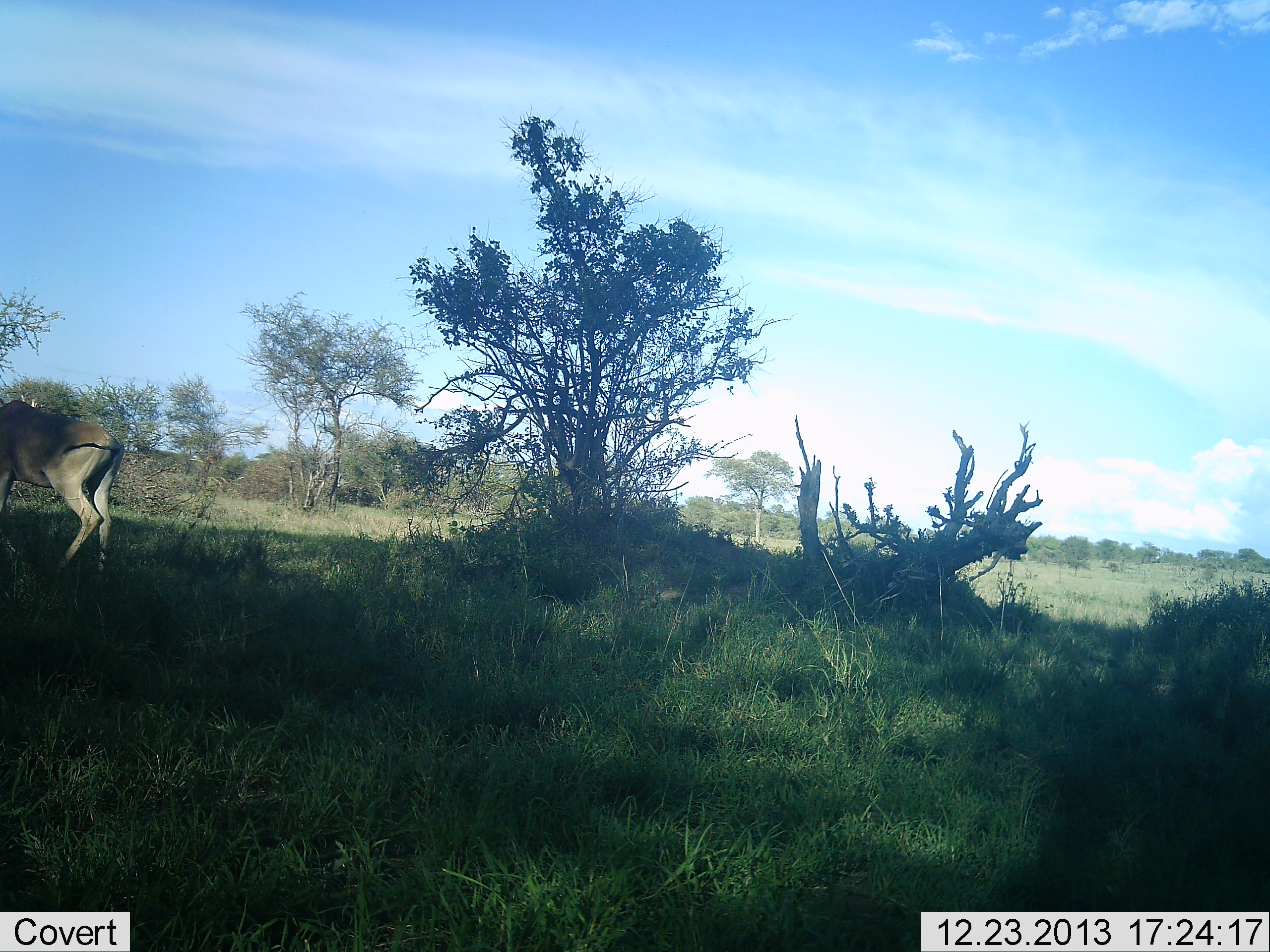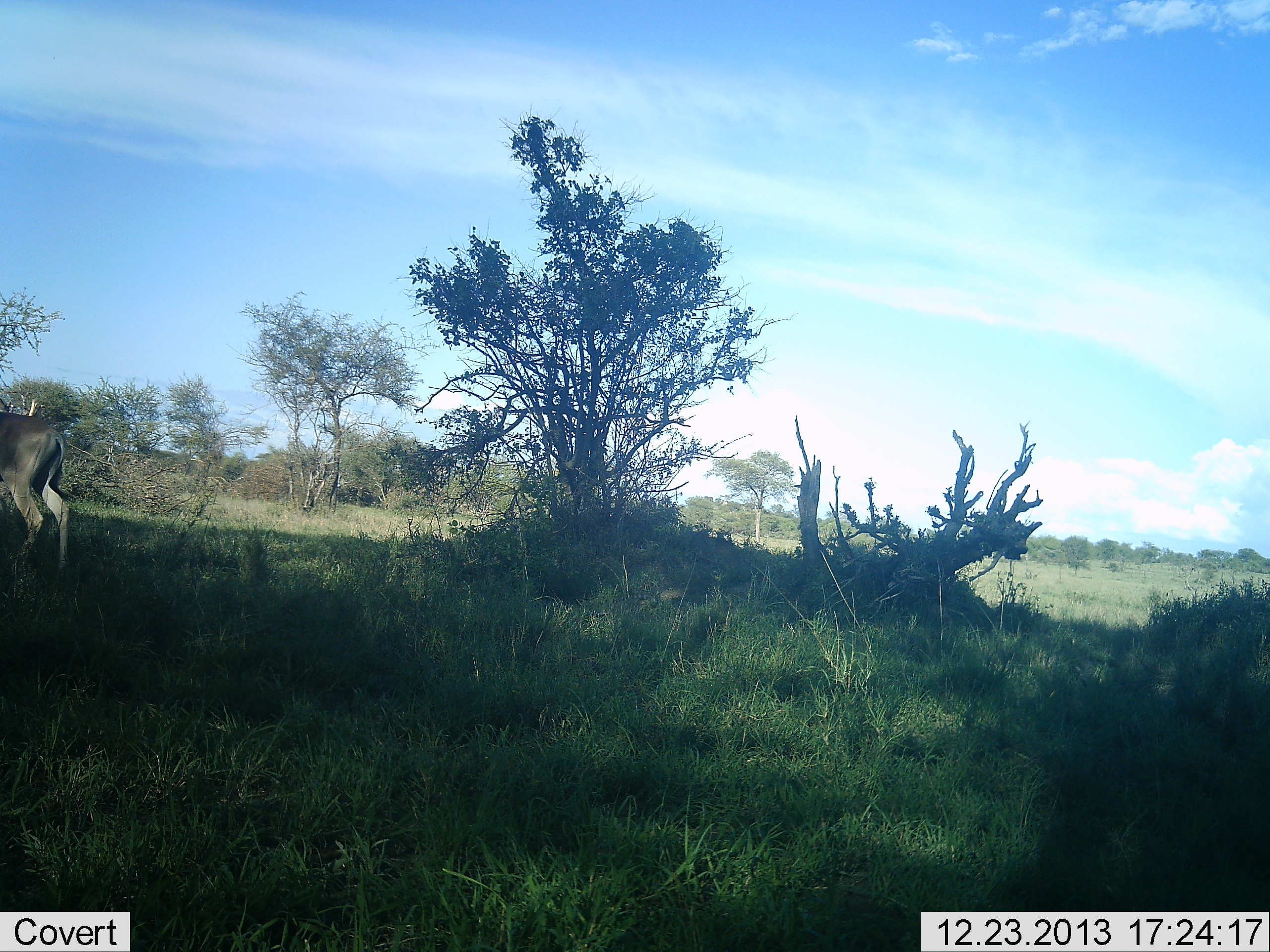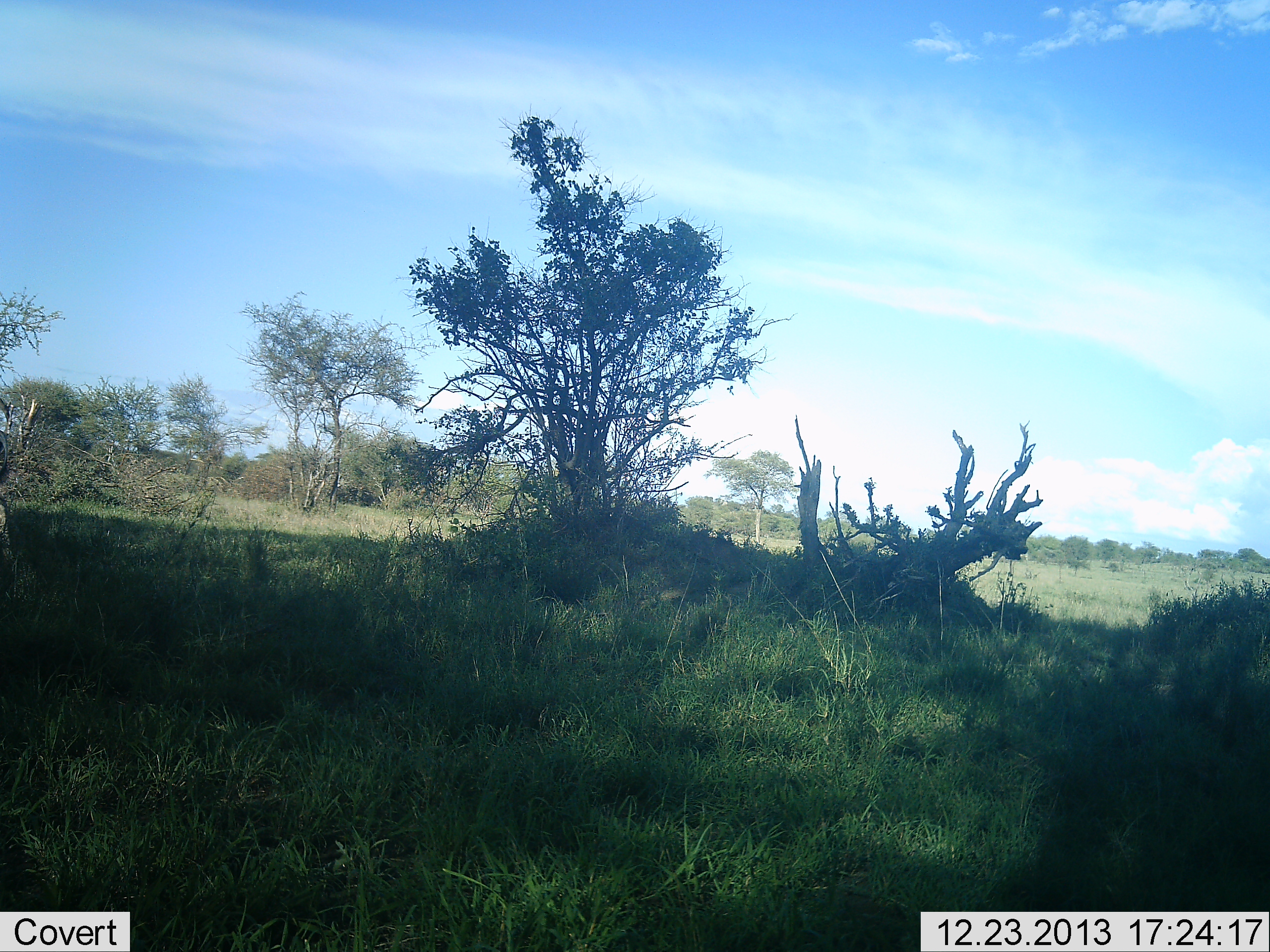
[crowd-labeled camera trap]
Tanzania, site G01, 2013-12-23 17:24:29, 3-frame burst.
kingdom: Animalia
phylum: Chordata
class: Mammalia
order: Artiodactyla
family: Bovidae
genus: Alcelaphus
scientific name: Alcelaphus buselaphus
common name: hartebeest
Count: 1.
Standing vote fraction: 0%.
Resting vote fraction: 0%.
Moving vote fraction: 100%.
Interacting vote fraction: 0%.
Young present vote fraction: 0%.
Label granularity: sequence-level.